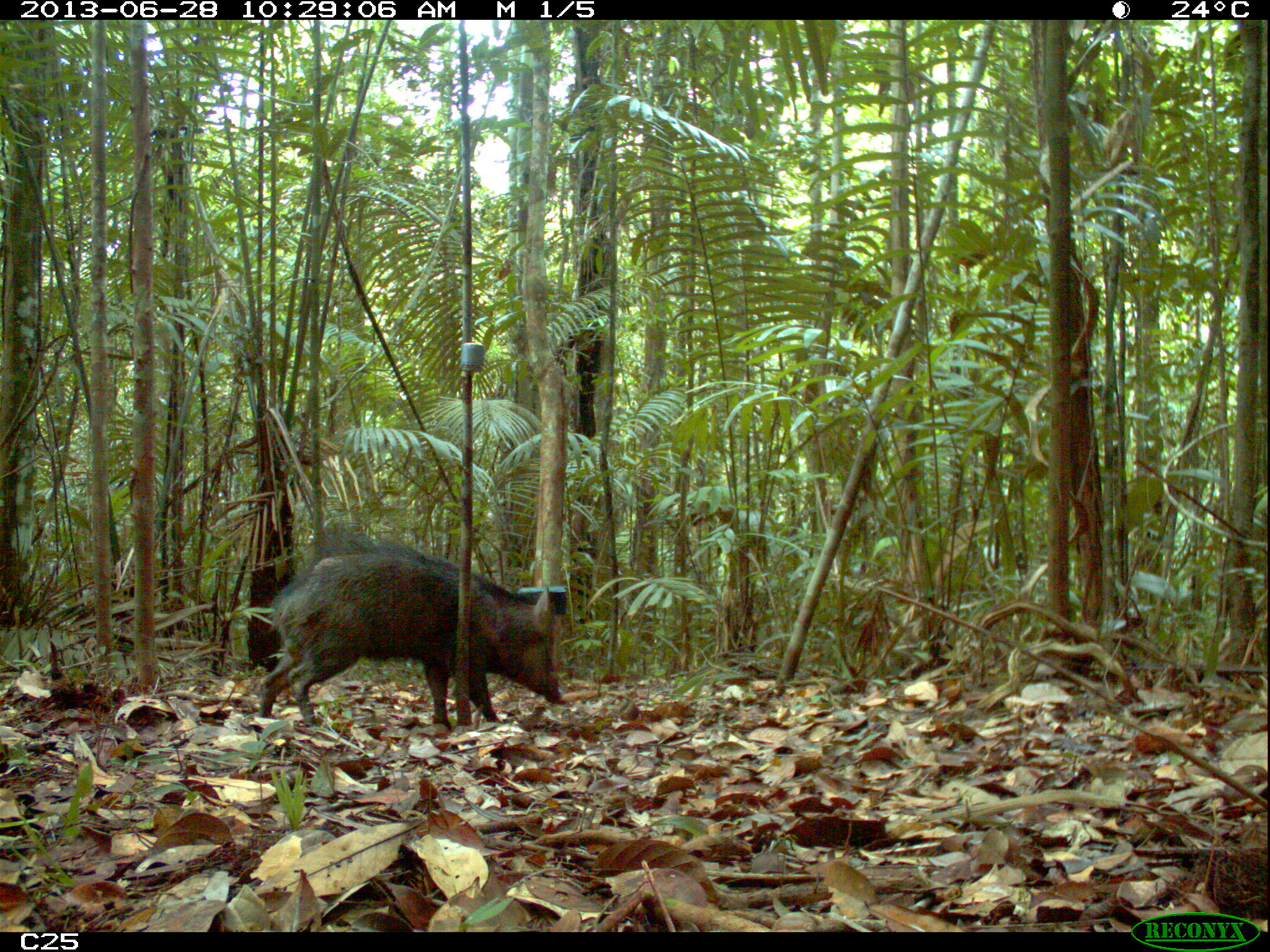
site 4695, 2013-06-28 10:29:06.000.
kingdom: Animalia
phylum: Chordata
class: Mammalia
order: Artiodactyla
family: Tayassuidae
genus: Pecari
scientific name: Pecari tajacu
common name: collared peccary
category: tayassu tajacu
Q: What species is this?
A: Tayassu tajacu (collared peccary) (Pecari tajacu).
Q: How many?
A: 7.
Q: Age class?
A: Adult.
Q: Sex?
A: Male.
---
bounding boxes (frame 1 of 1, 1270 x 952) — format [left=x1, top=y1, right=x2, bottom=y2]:
tayassu tajacu: [left=257, top=541, right=568, bottom=731]